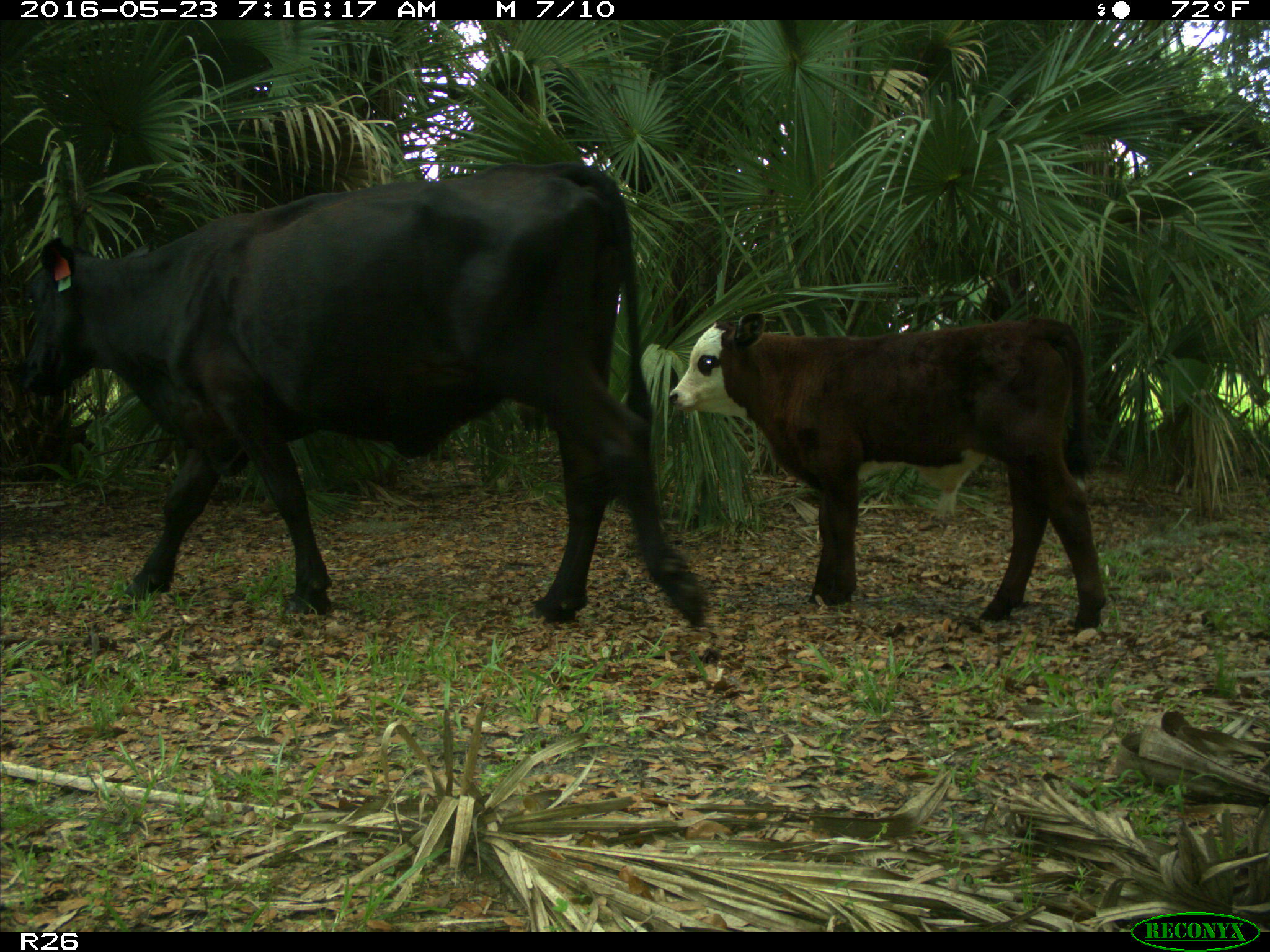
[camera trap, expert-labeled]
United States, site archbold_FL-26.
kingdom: Animalia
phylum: Chordata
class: Mammalia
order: Artiodactyla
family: Bovidae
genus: Bos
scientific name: Bos taurus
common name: domestic cow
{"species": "Bos taurus (domestic cow)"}